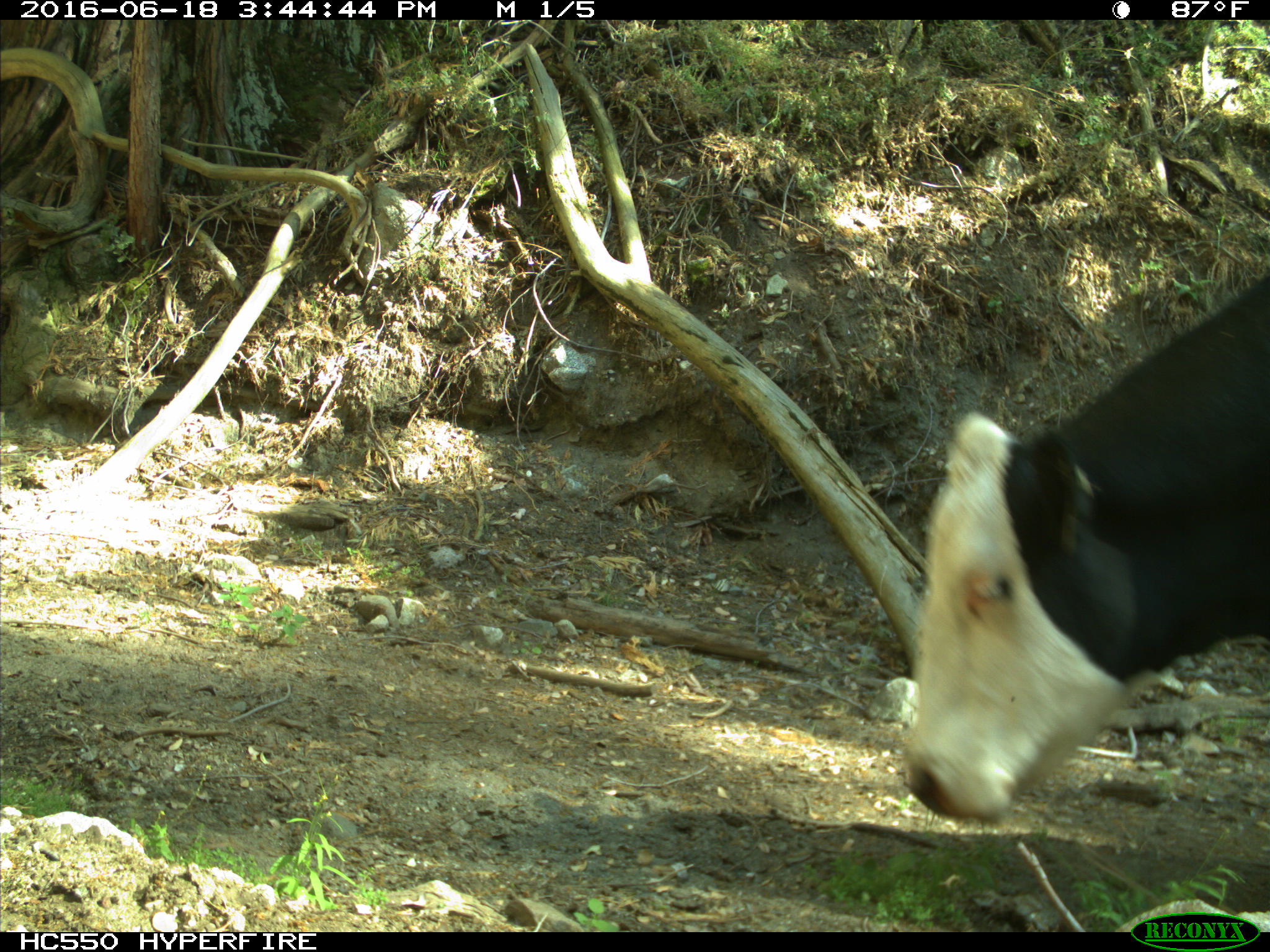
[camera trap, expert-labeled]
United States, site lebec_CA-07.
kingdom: Animalia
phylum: Chordata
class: Mammalia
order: Artiodactyla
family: Bovidae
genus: Bos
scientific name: Bos taurus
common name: domestic cow